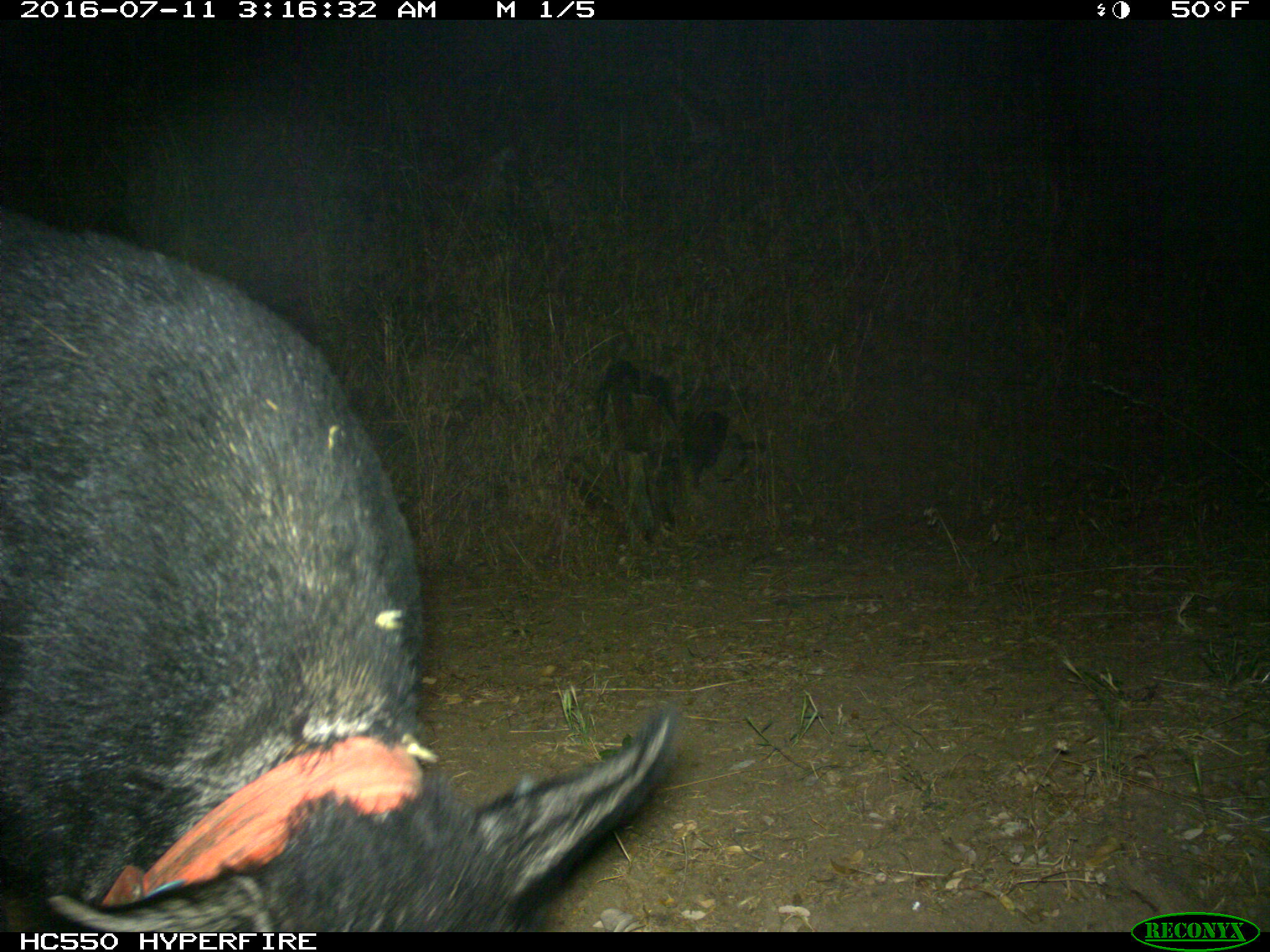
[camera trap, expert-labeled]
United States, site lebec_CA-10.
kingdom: Animalia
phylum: Chordata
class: Mammalia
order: Artiodactyla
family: Suidae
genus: Sus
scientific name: Sus scrofa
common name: wild boar